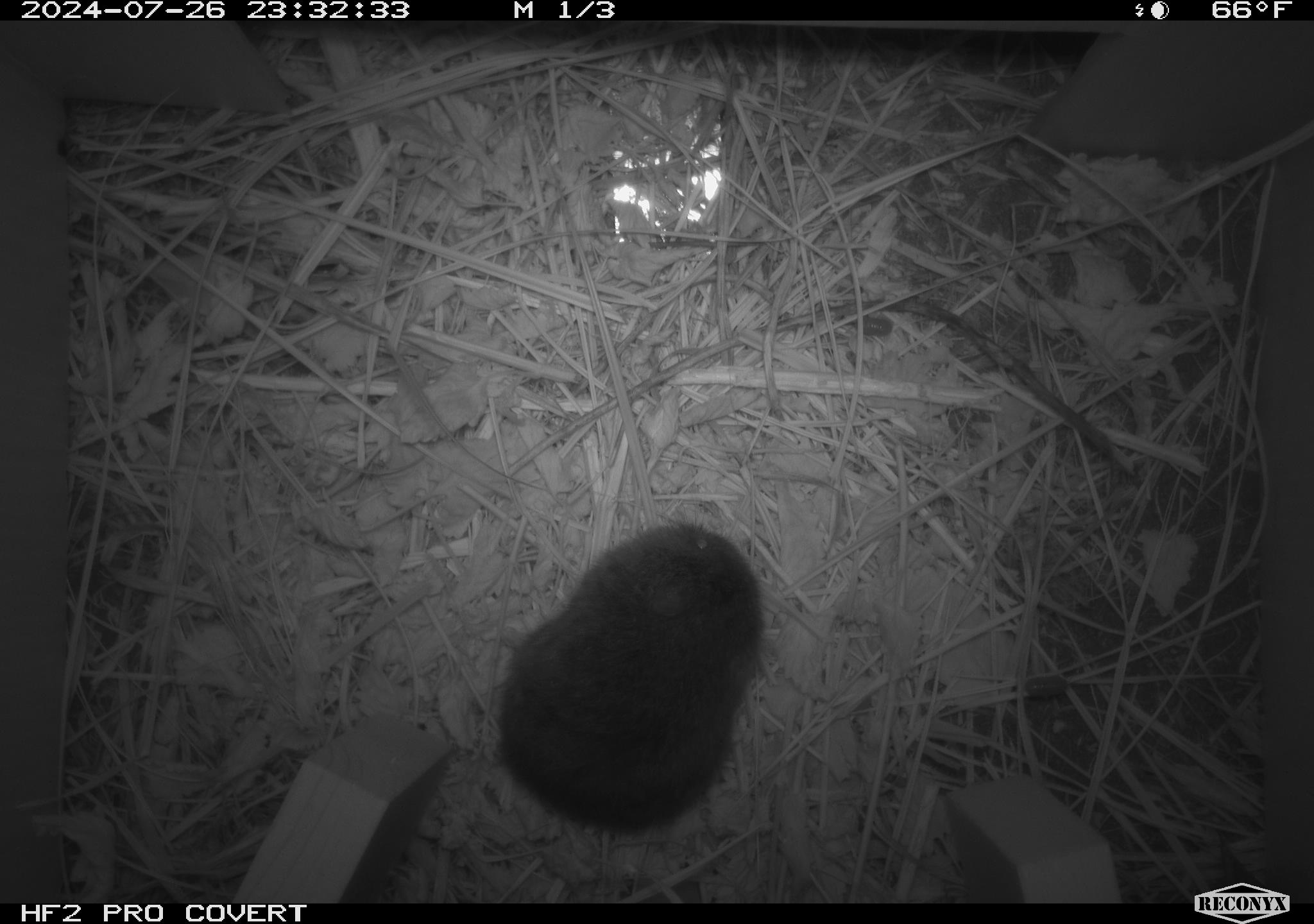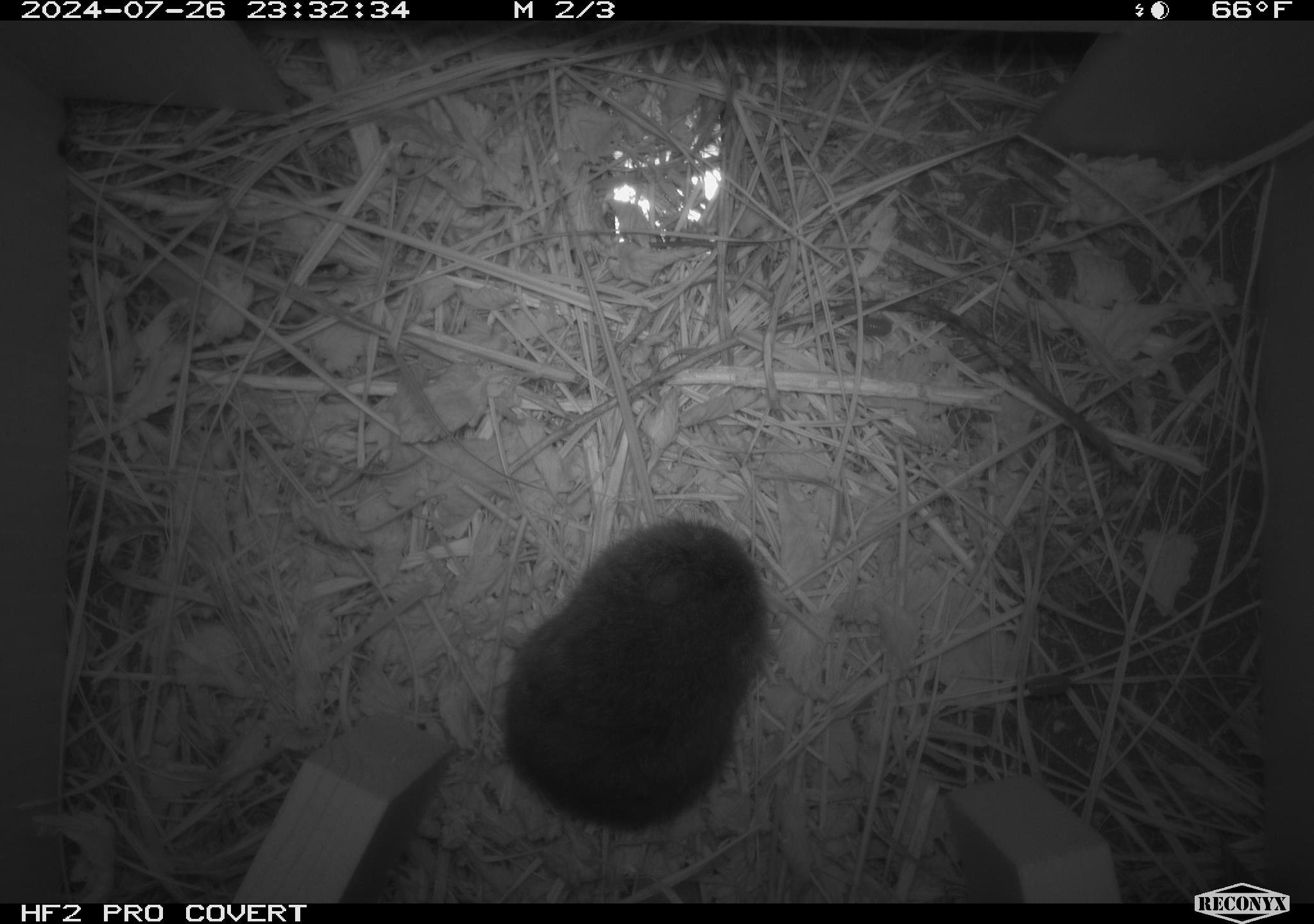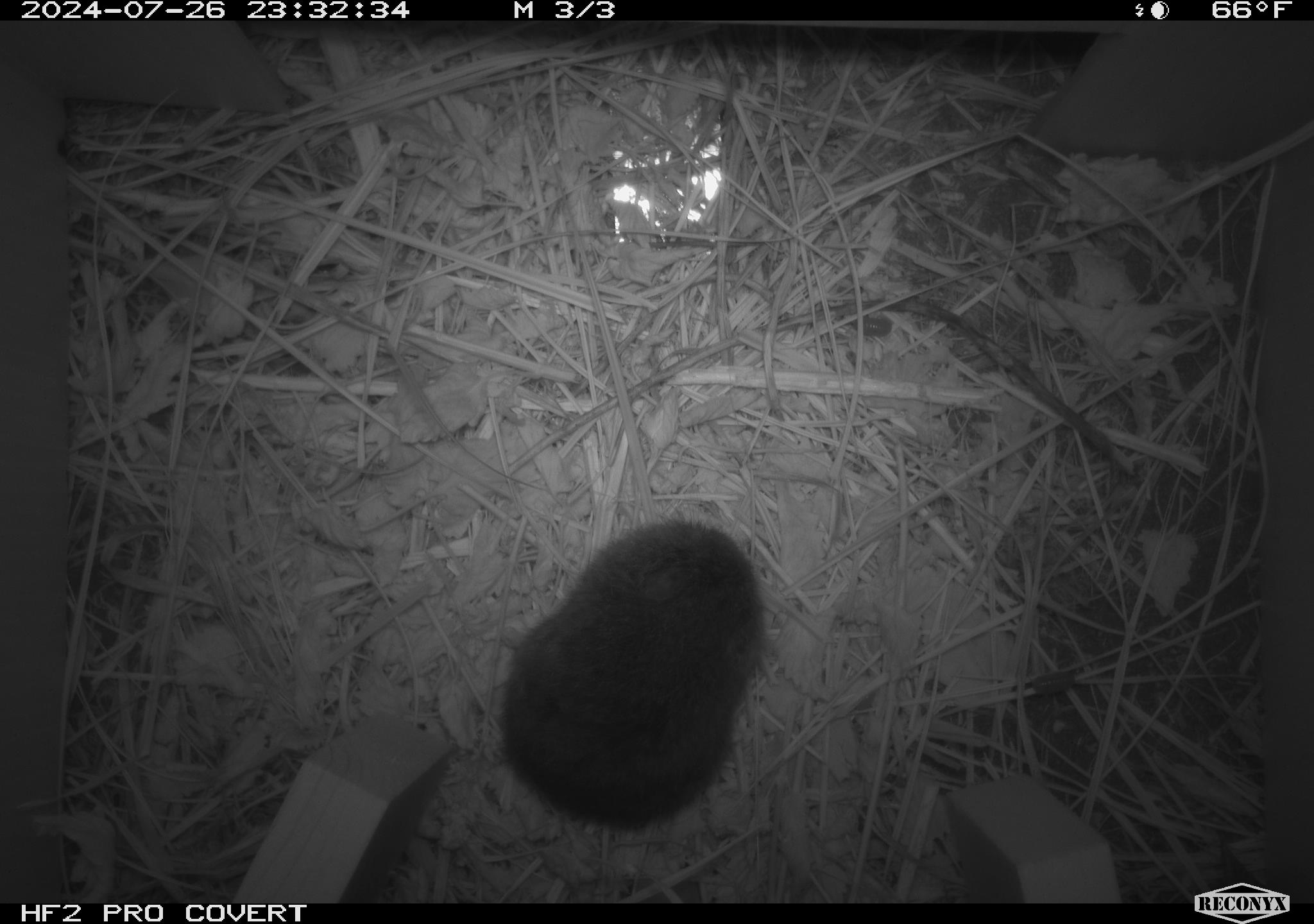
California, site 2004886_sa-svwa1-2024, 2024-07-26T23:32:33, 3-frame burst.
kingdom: Animalia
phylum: Chordata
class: Mammalia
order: Rodentia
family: Cricetidae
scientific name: Arvicolinae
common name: voles, lemmings, and muskrats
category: arvicolinae subfamily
Arvicolinae subfamily (voles, lemmings, and muskrats) (Arvicolinae).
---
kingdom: Animalia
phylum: Arthropoda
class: Malacostraca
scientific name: Malacostraca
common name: amphipods, crabs, isopods, krill, lobsters and shrimps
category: malacostracan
Malacostracan (amphipods, crabs, isopods, krill, lobsters and shrimps) (Malacostraca).